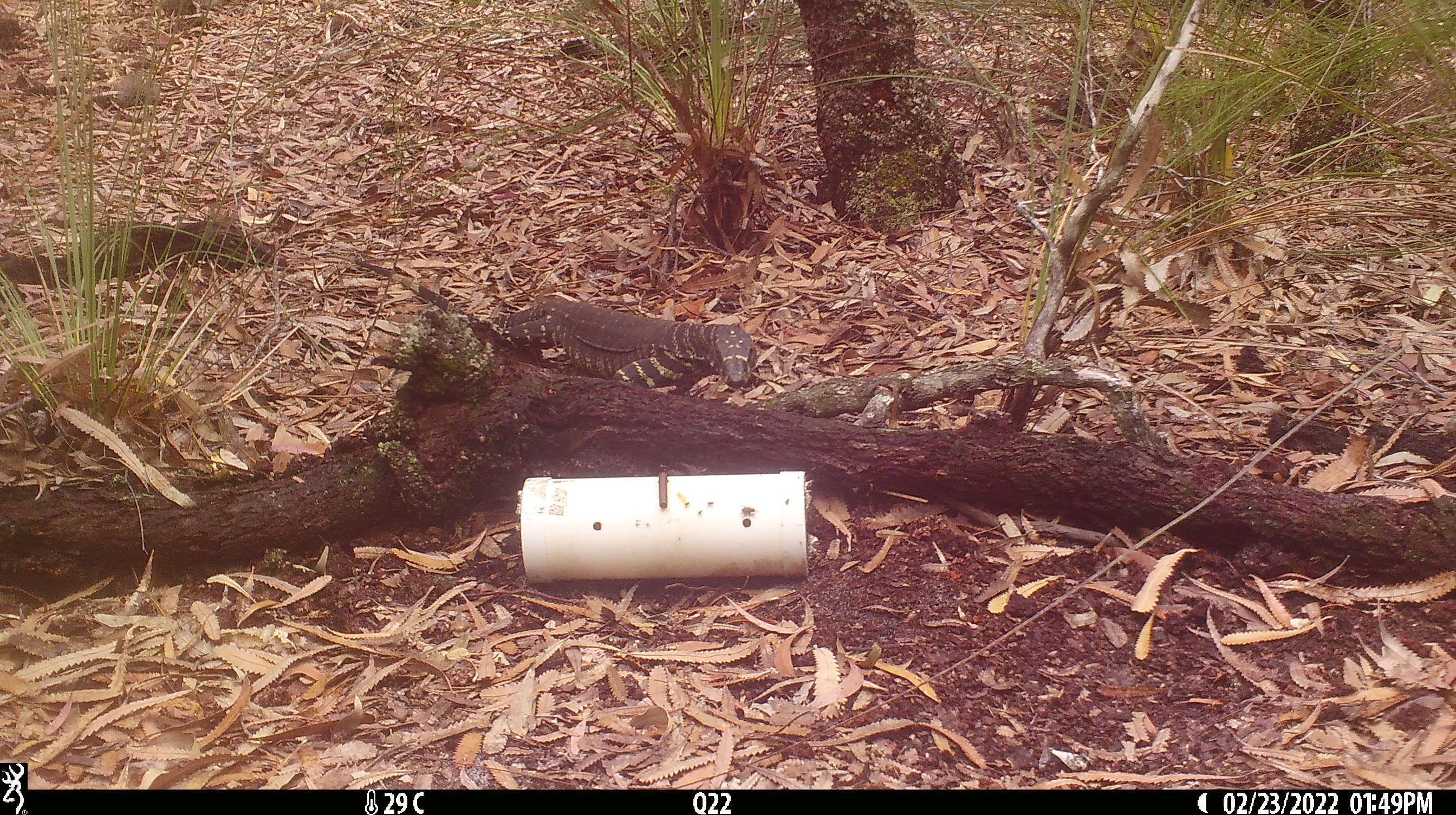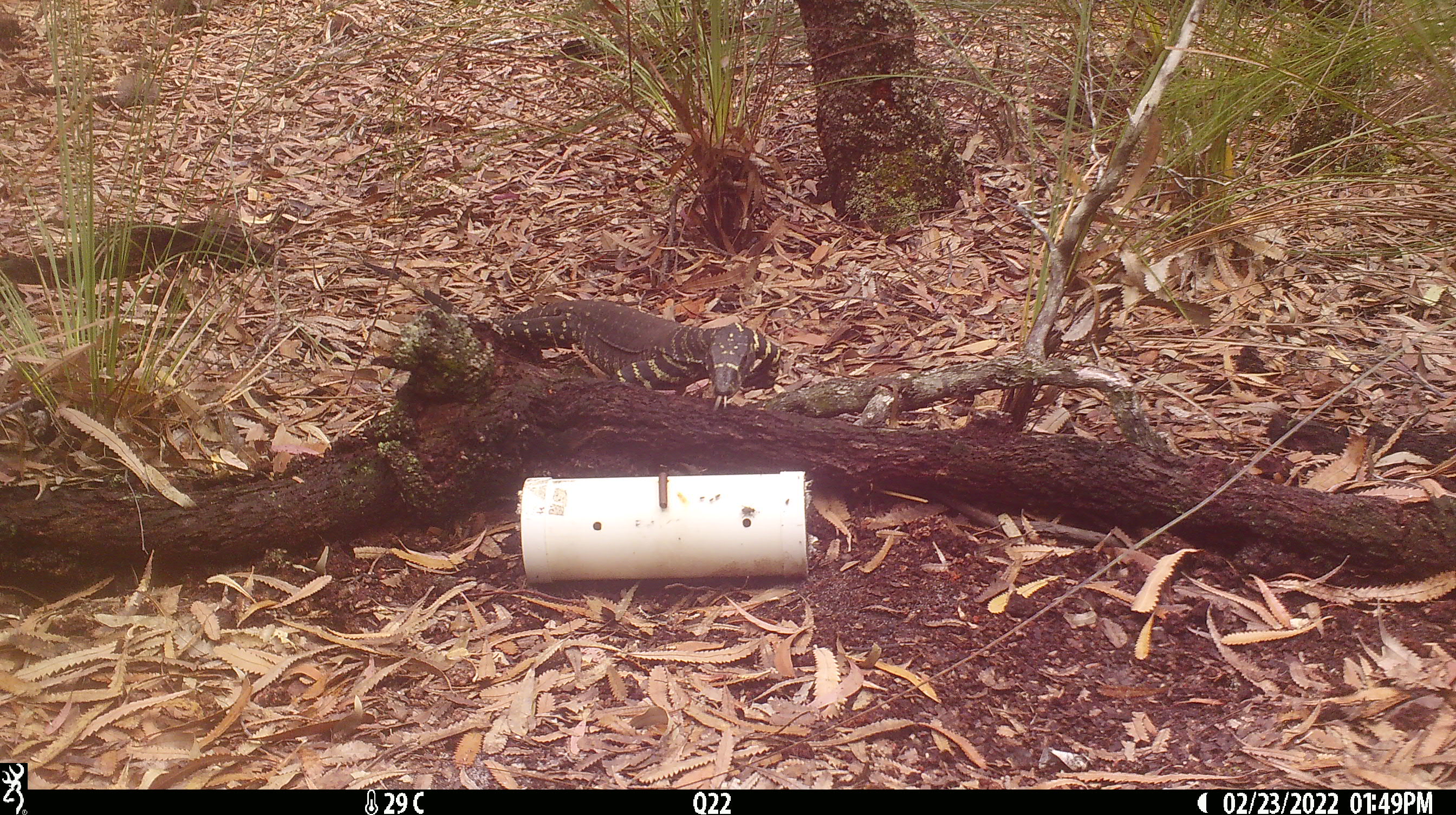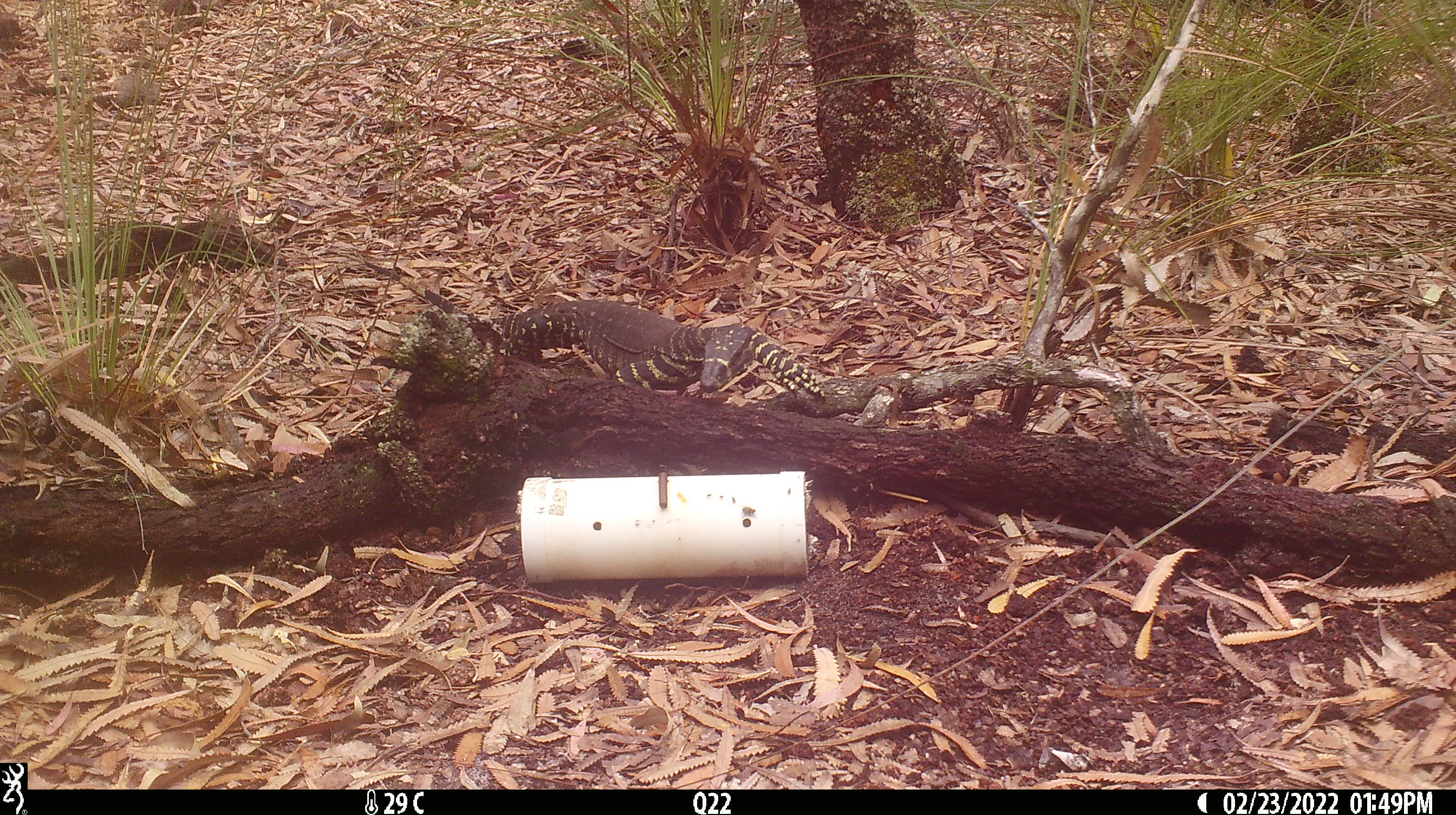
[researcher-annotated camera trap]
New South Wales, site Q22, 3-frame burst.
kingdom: Animalia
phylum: Chordata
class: Reptilia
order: Squamata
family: Varanidae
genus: Varanus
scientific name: Varanus varius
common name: lace monitor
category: goanna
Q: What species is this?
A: Goanna (lace monitor) (Varanus varius).